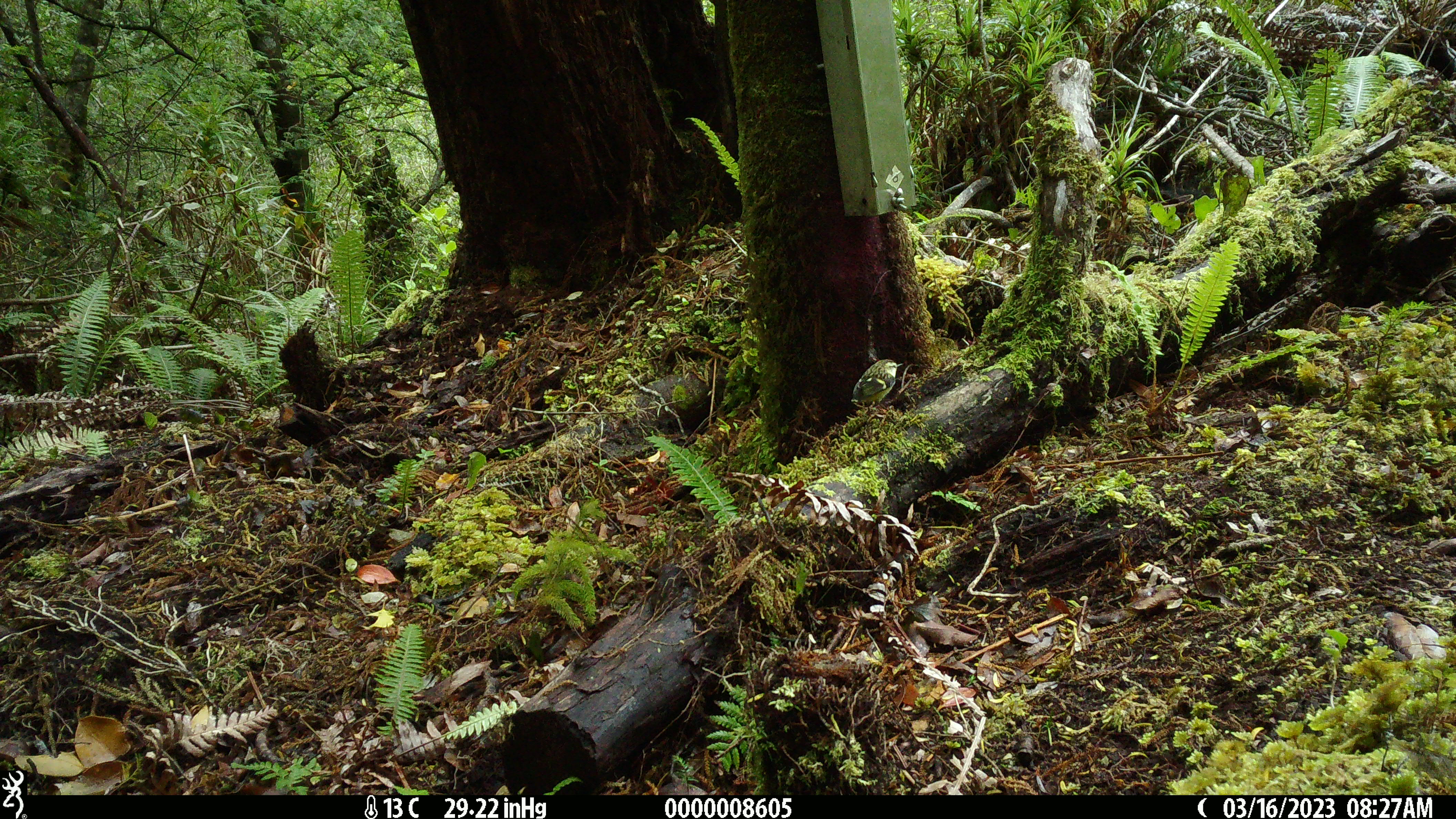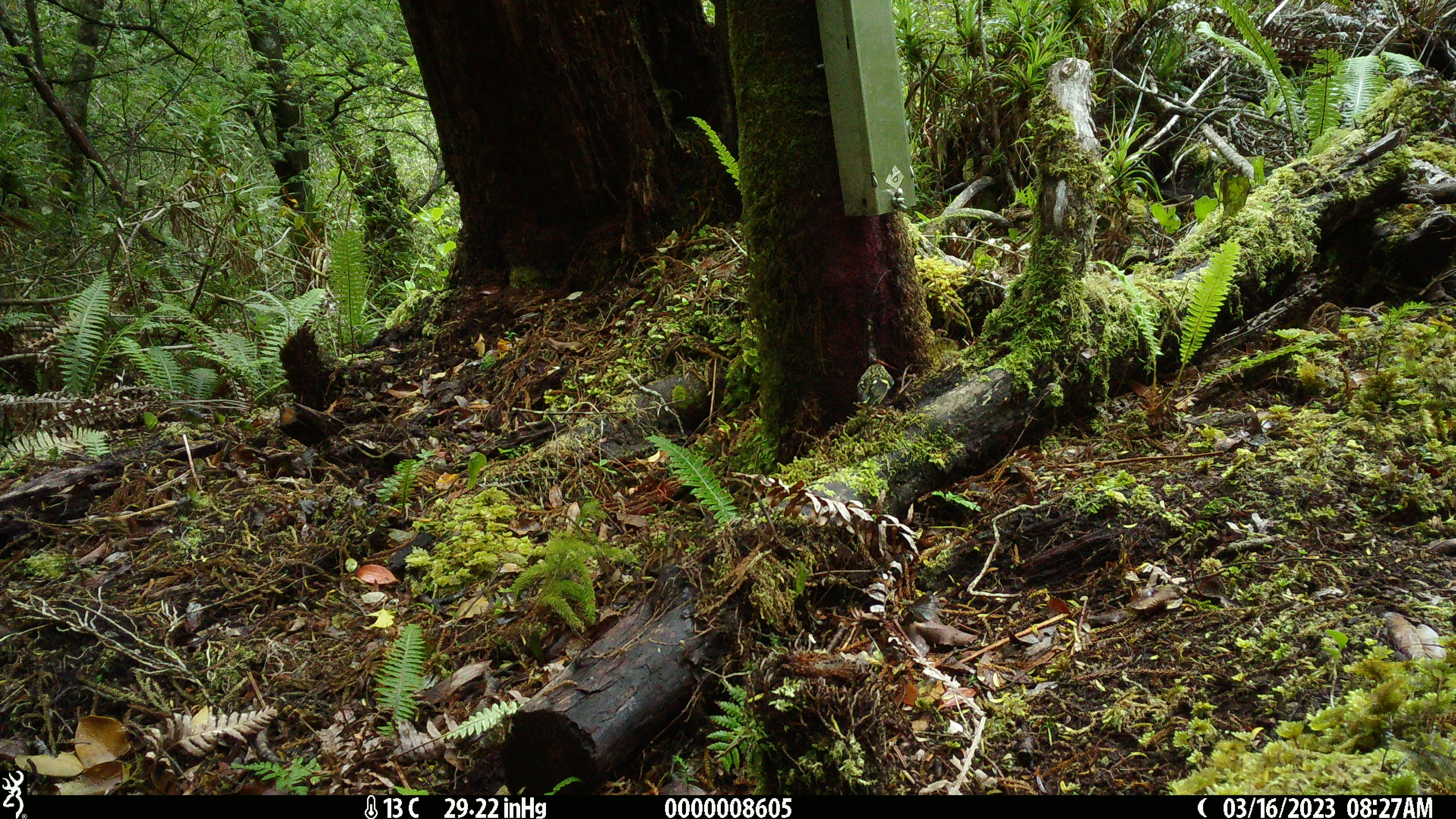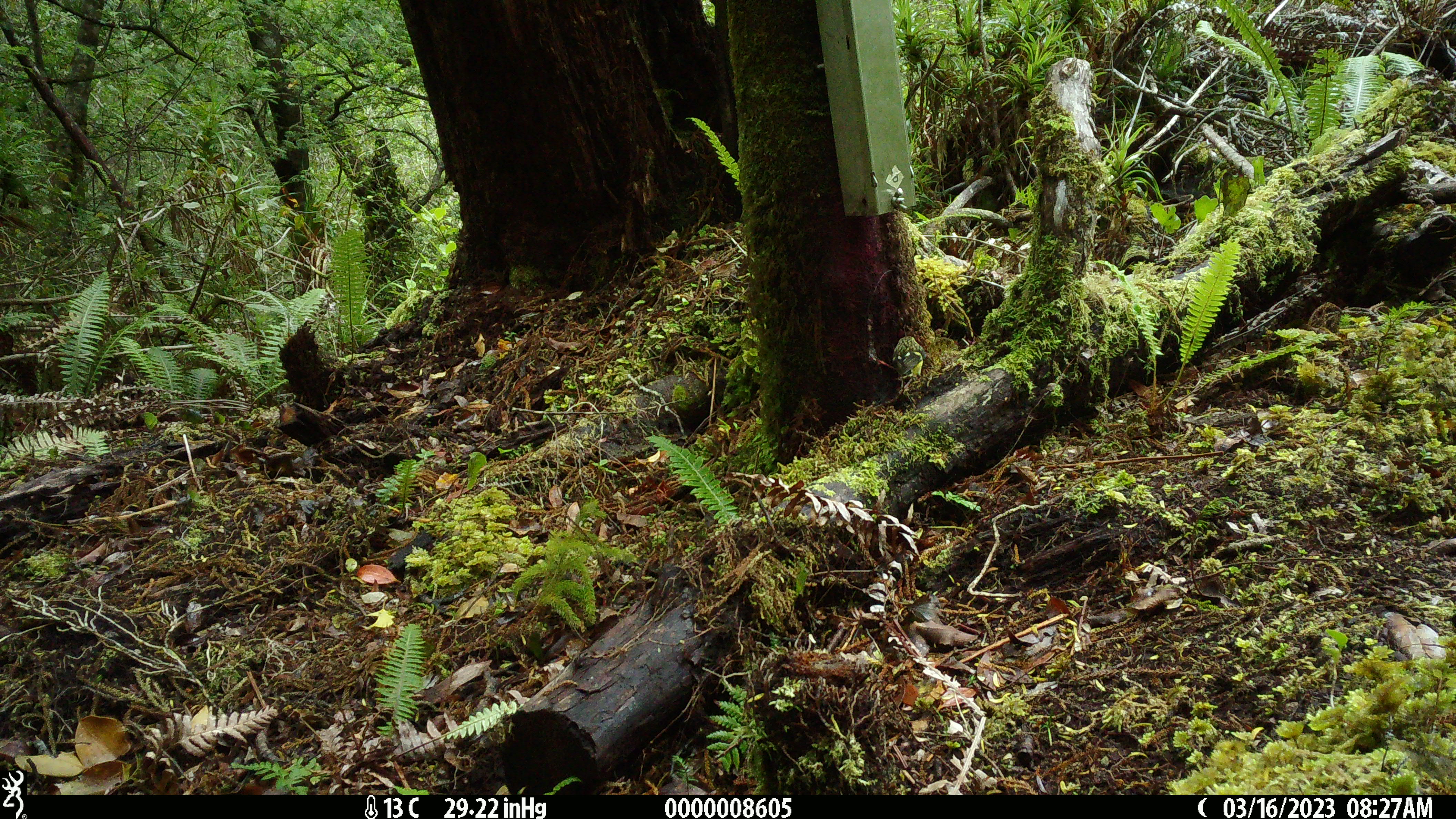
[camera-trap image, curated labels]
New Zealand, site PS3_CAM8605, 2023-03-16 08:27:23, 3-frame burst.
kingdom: Animalia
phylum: Chordata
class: Aves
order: Passeriformes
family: Acanthisittidae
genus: Acanthisitta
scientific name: Acanthisitta chloris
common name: rifleman